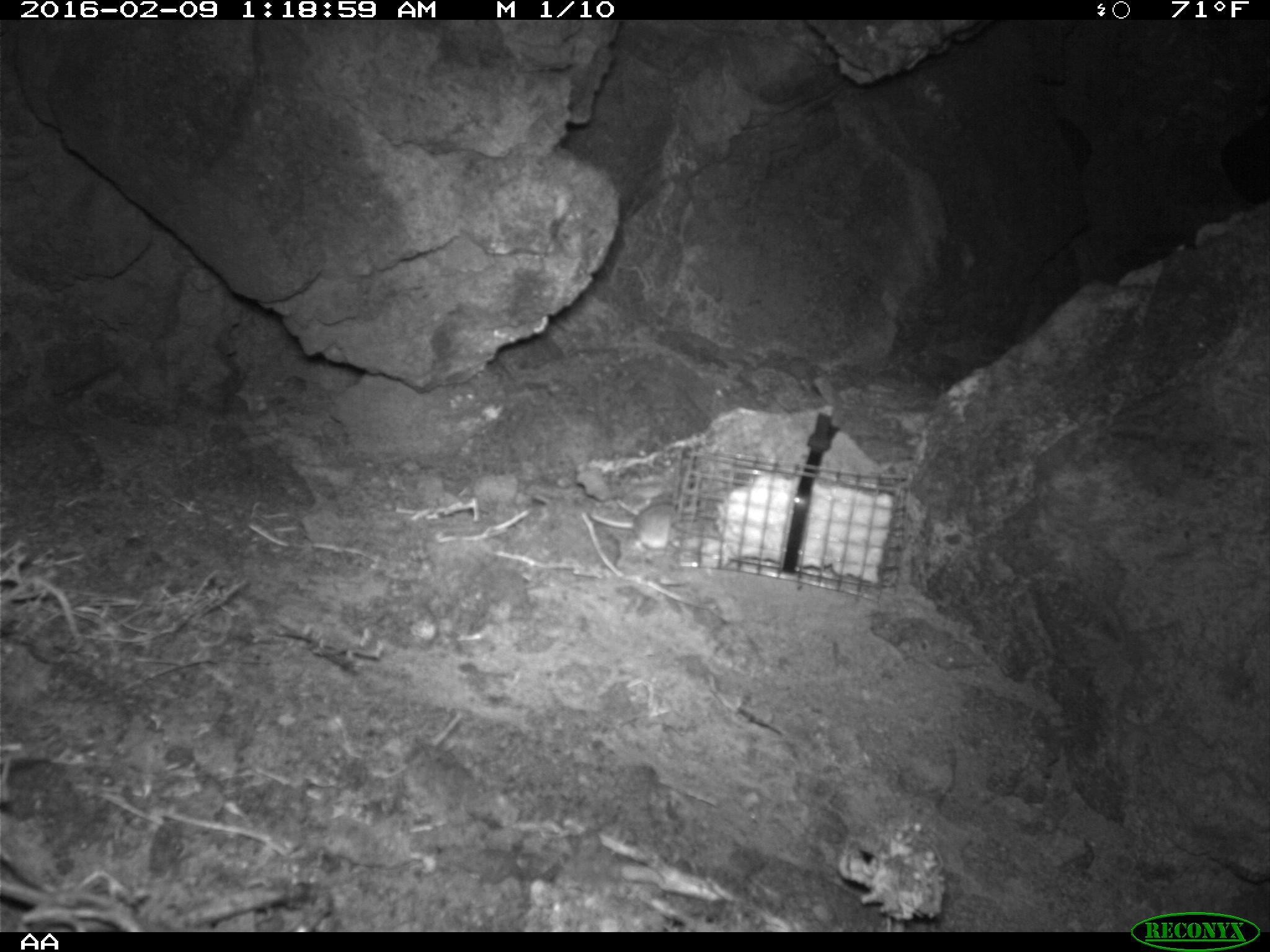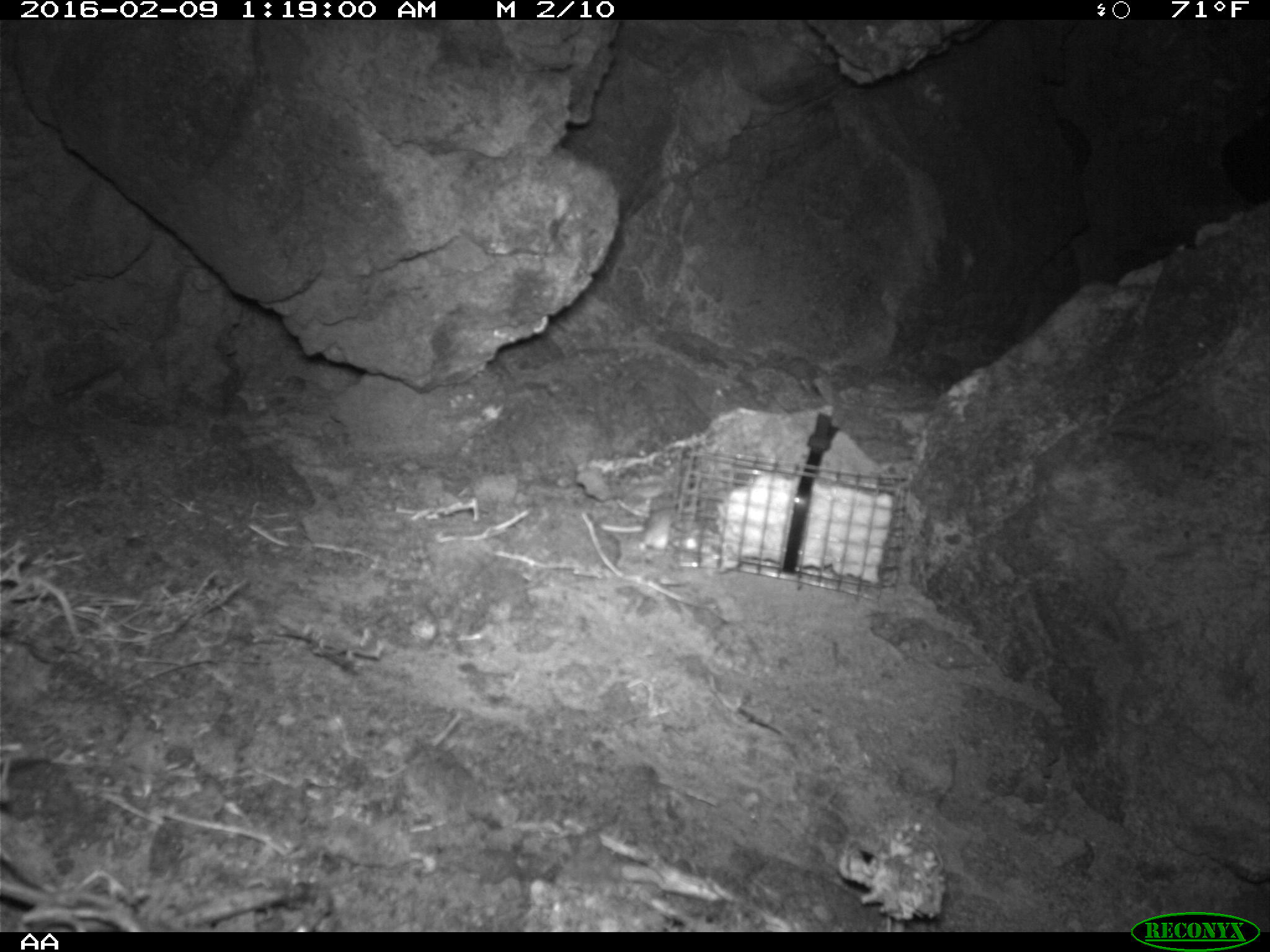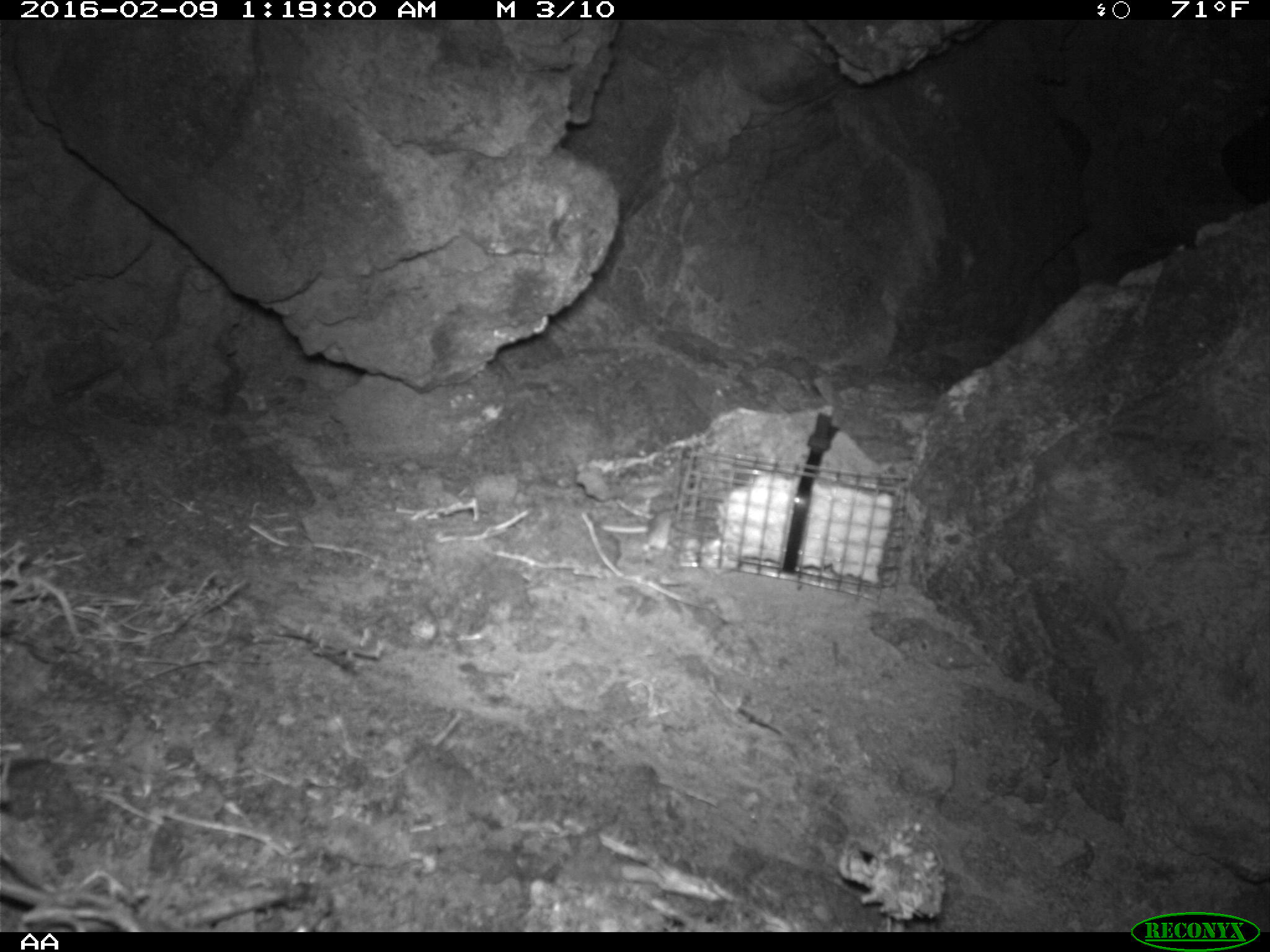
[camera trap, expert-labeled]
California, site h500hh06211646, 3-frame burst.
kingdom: Animalia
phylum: Chordata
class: Mammalia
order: Rodentia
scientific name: Rodentia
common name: rodent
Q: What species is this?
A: Rodent (Rodentia).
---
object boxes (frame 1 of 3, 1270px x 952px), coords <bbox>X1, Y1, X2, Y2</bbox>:
rodent: <bbox>589, 499, 677, 552</bbox>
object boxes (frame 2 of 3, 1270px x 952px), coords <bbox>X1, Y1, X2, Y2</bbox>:
rodent: <bbox>603, 513, 712, 552</bbox>